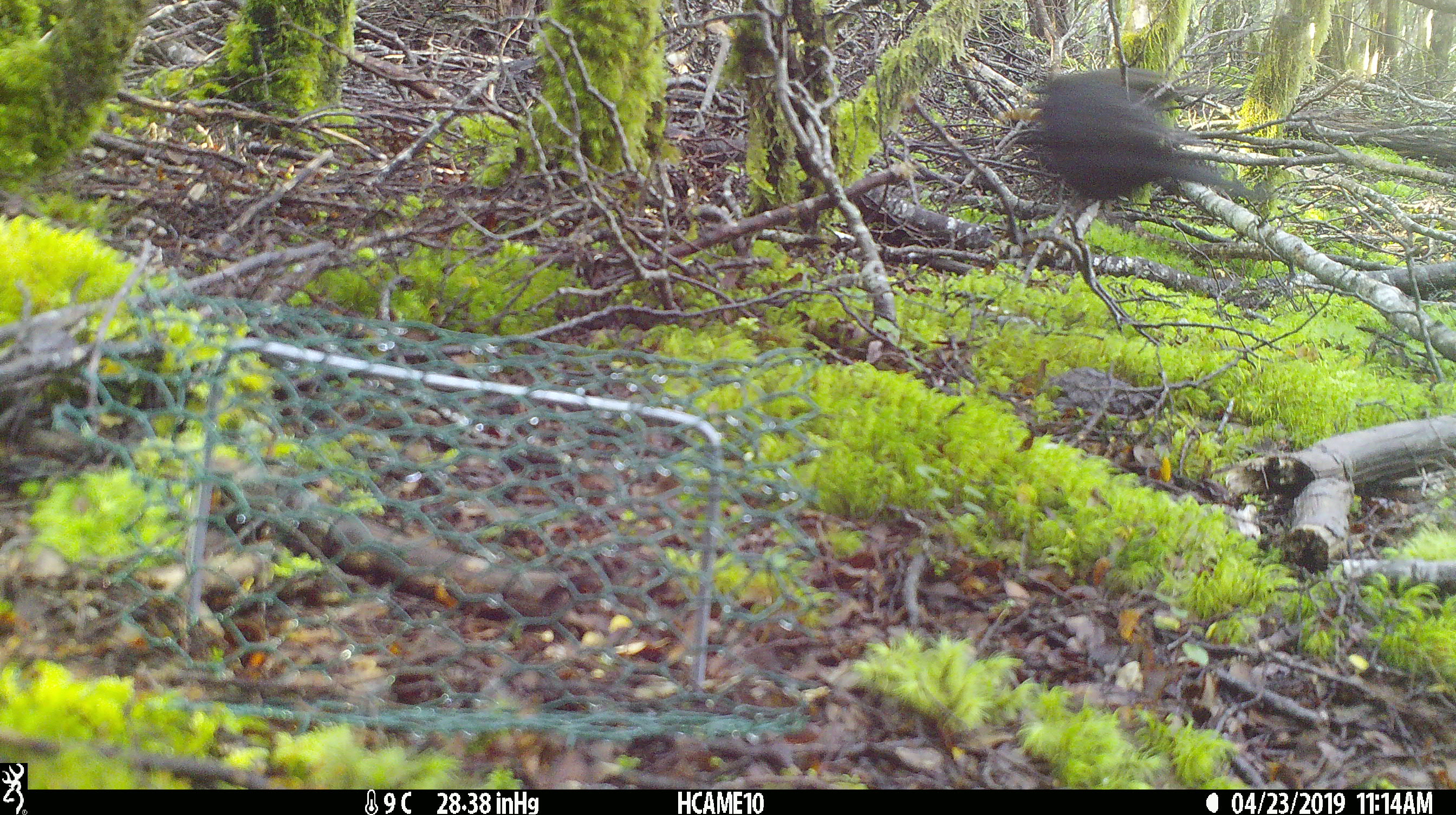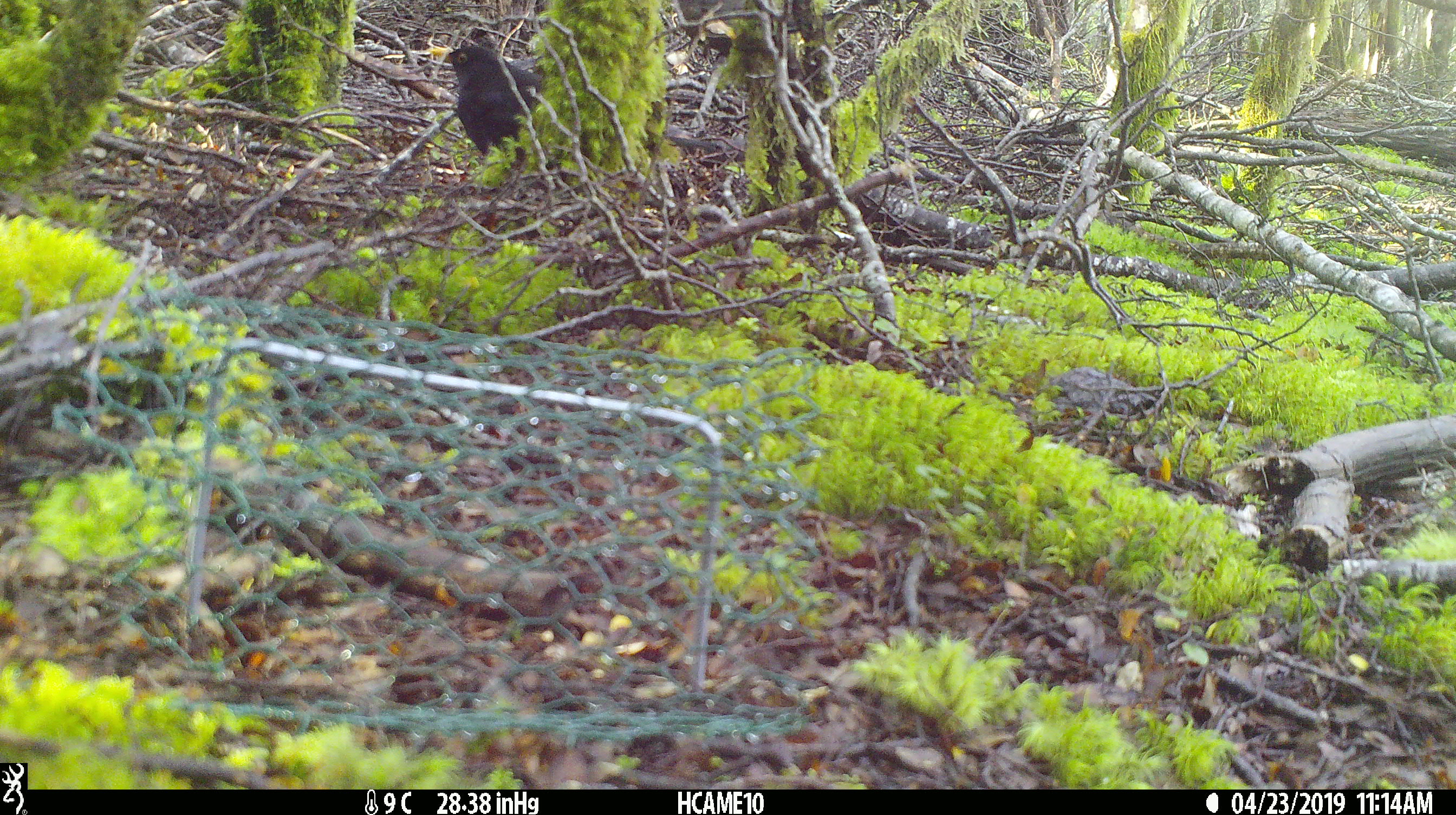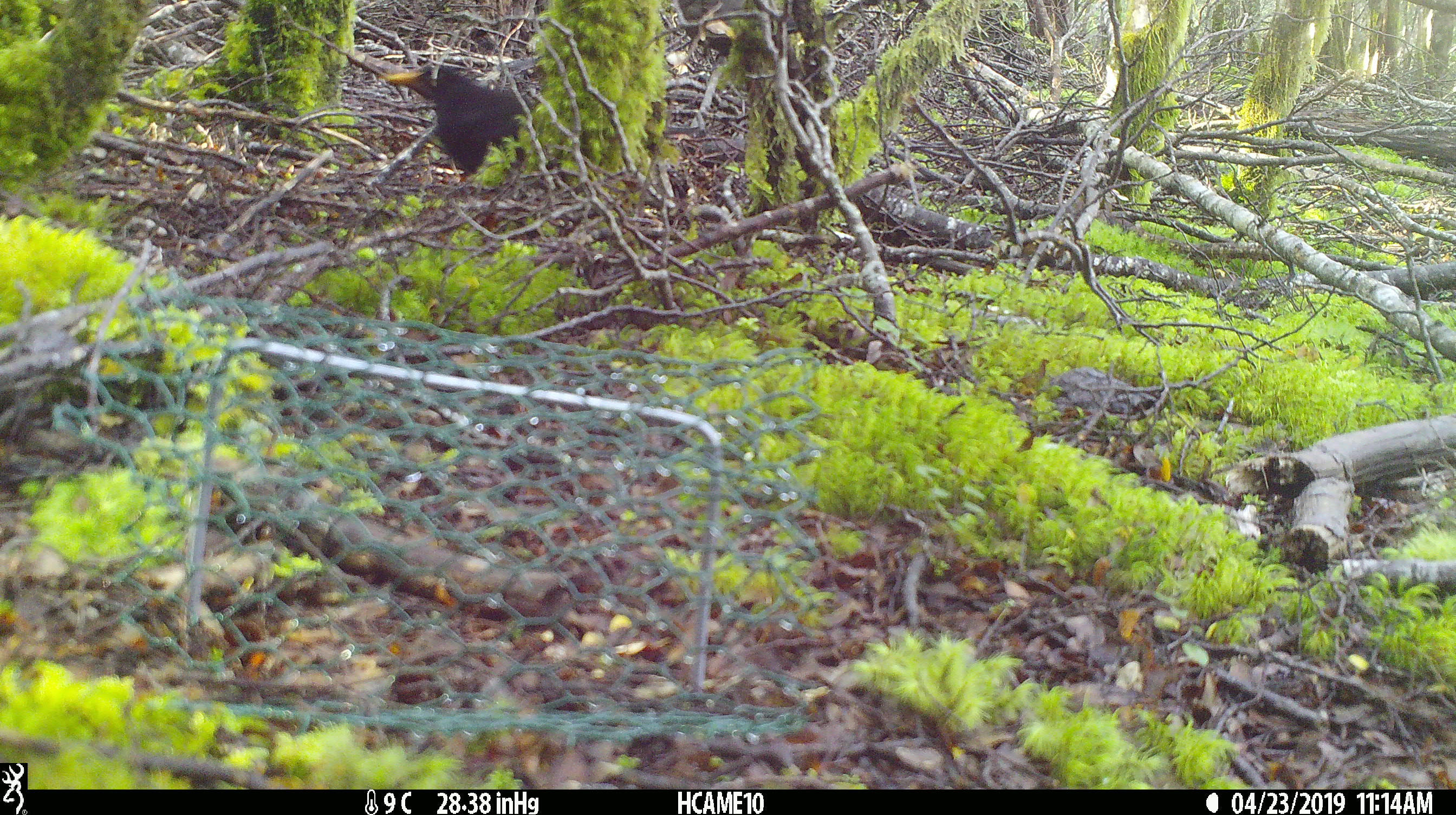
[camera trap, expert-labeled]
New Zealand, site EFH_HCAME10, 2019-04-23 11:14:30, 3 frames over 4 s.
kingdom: Animalia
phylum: Chordata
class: Aves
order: Passeriformes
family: Turdidae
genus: Turdus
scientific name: Turdus merula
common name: eurasian blackbird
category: blackbird